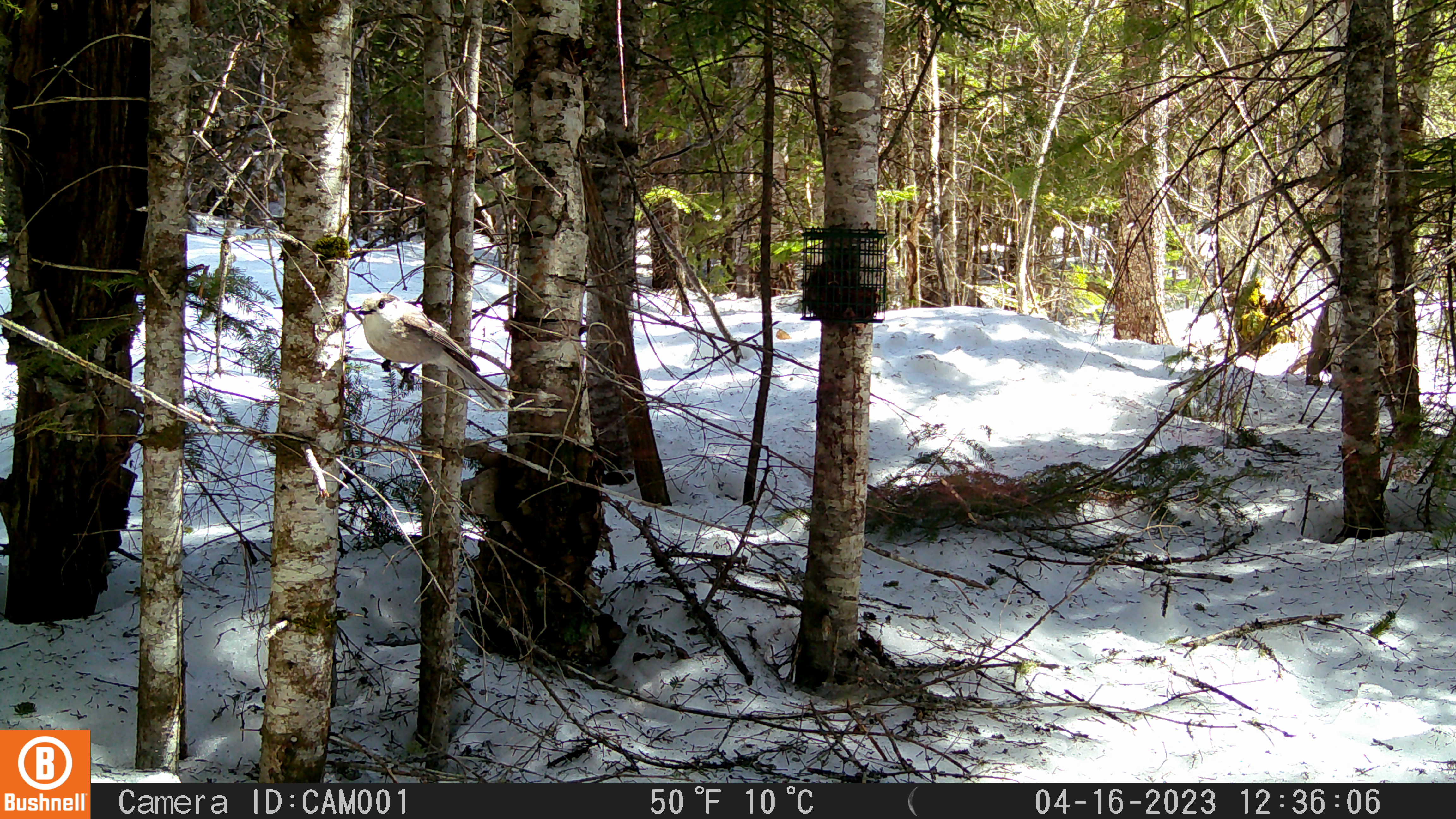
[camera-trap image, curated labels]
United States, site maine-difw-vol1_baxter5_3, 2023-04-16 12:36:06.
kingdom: Animalia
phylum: Chordata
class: Aves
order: Passeriformes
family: Corvidae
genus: Perisoreus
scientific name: Perisoreus canadensis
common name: canada jay